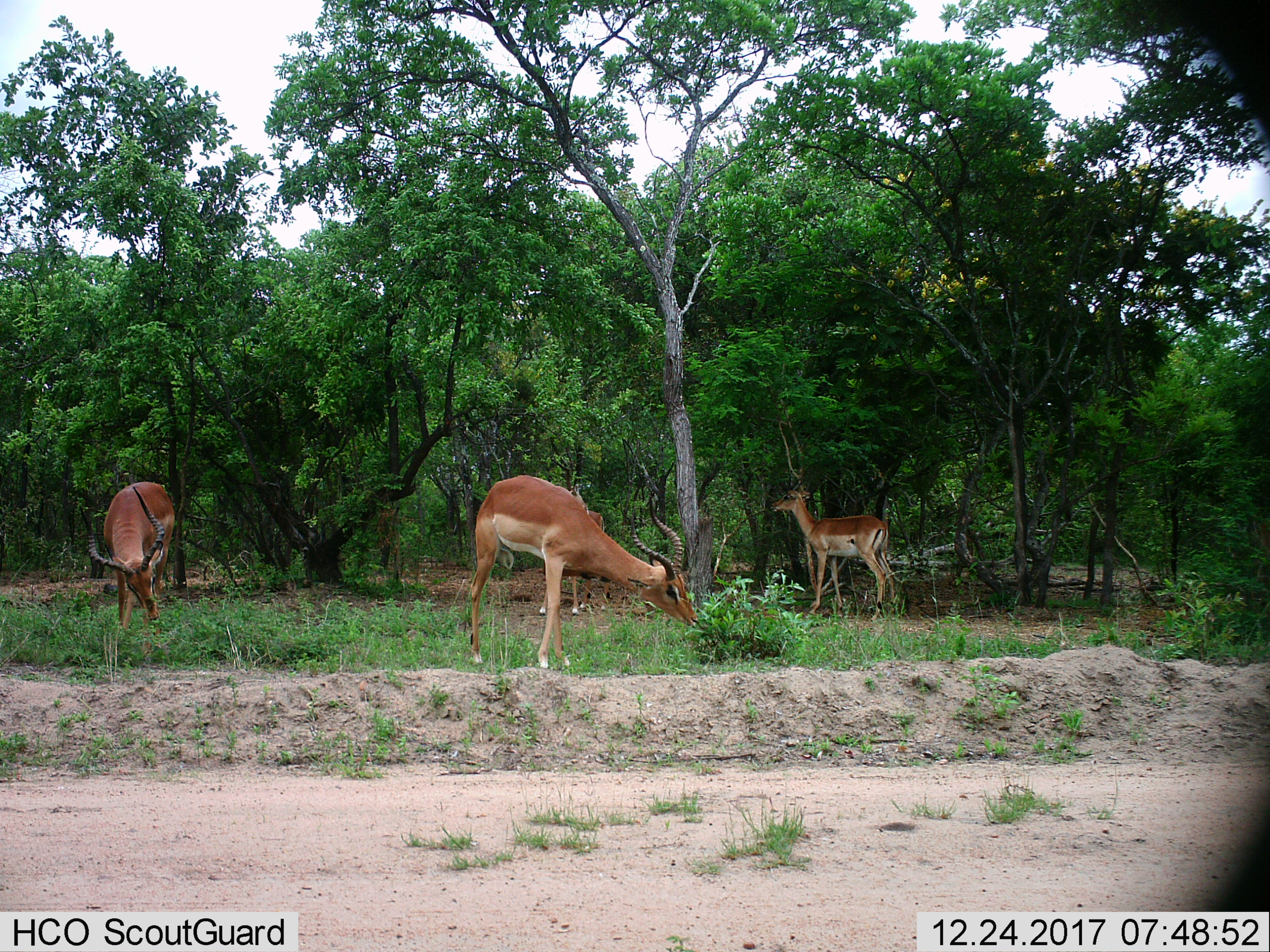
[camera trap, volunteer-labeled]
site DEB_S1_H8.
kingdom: Animalia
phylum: Chordata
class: Mammalia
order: Artiodactyla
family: Bovidae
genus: Aepyceros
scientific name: Aepyceros melampus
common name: impala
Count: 4.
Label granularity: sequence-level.